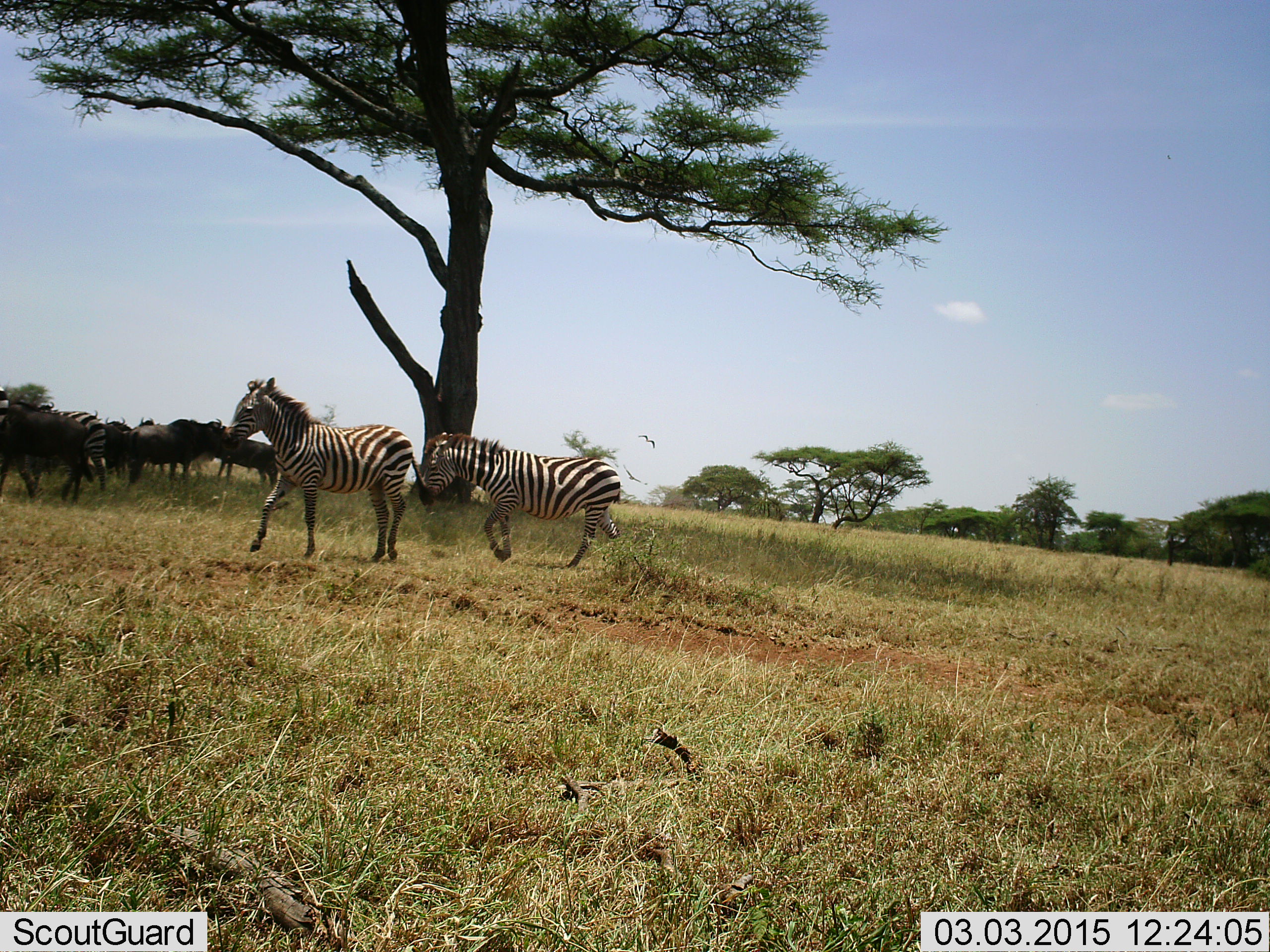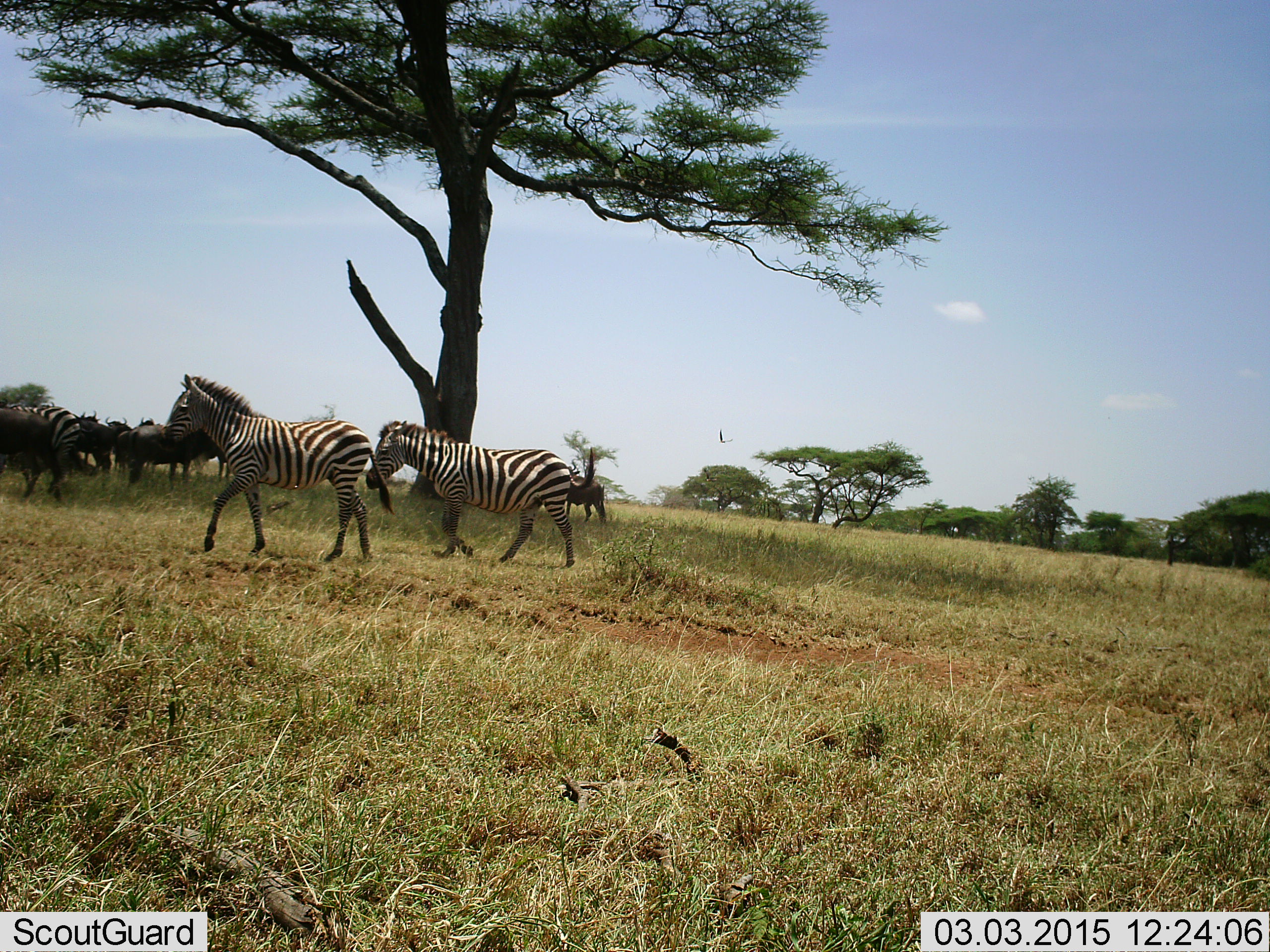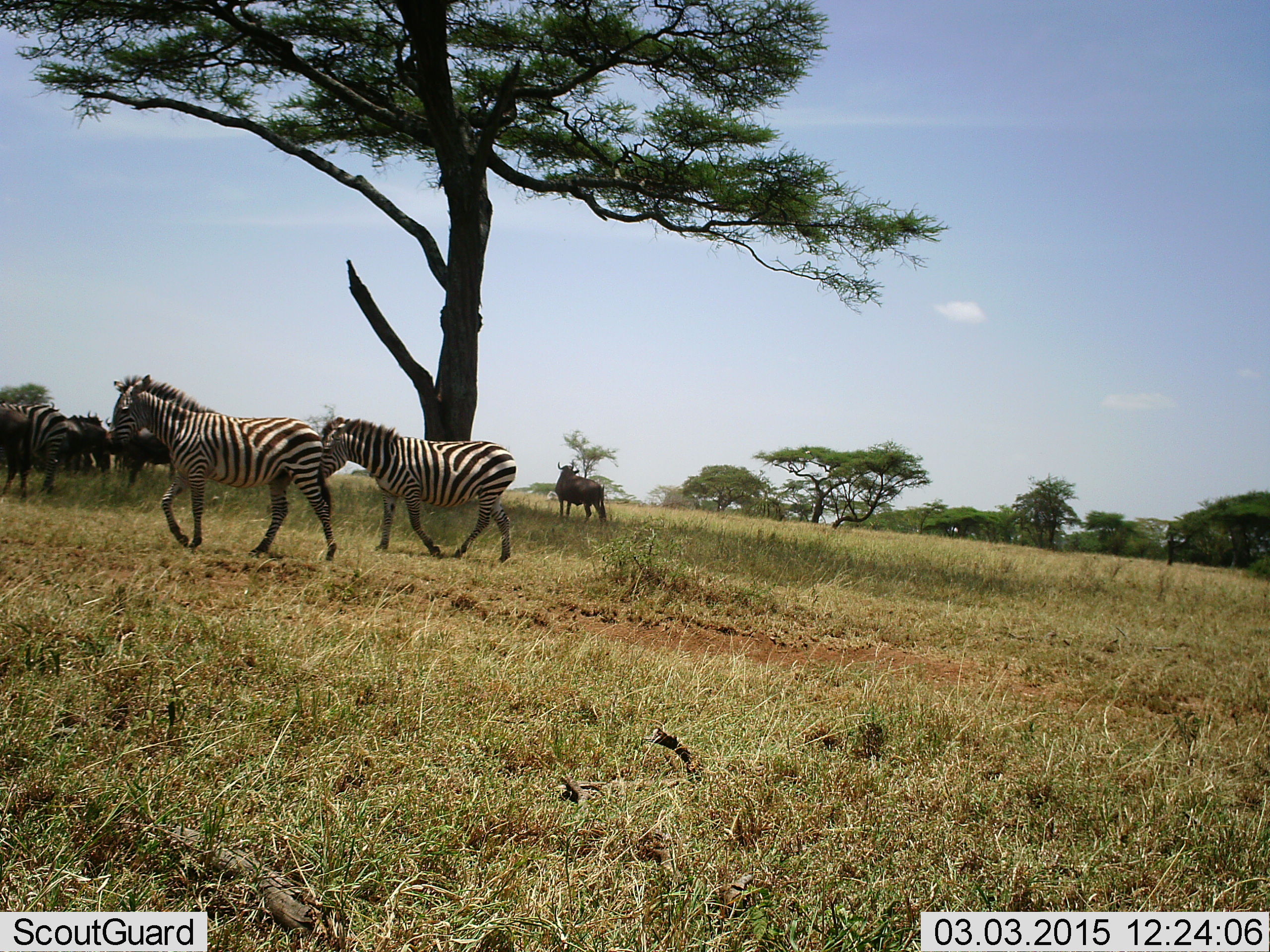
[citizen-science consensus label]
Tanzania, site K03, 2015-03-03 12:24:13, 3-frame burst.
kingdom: Animalia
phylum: Chordata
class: Mammalia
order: Artiodactyla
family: Bovidae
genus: Connochaetes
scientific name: Connochaetes taurinus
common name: blue wildebeest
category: wildebeest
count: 6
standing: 92%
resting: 8%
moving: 46%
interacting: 0%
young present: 0%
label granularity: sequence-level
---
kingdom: Animalia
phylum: Chordata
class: Mammalia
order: Perissodactyla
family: Equidae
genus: Equus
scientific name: Equus quagga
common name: plains zebra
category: zebra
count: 3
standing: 6%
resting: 0%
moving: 100%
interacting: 0%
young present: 0%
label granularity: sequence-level